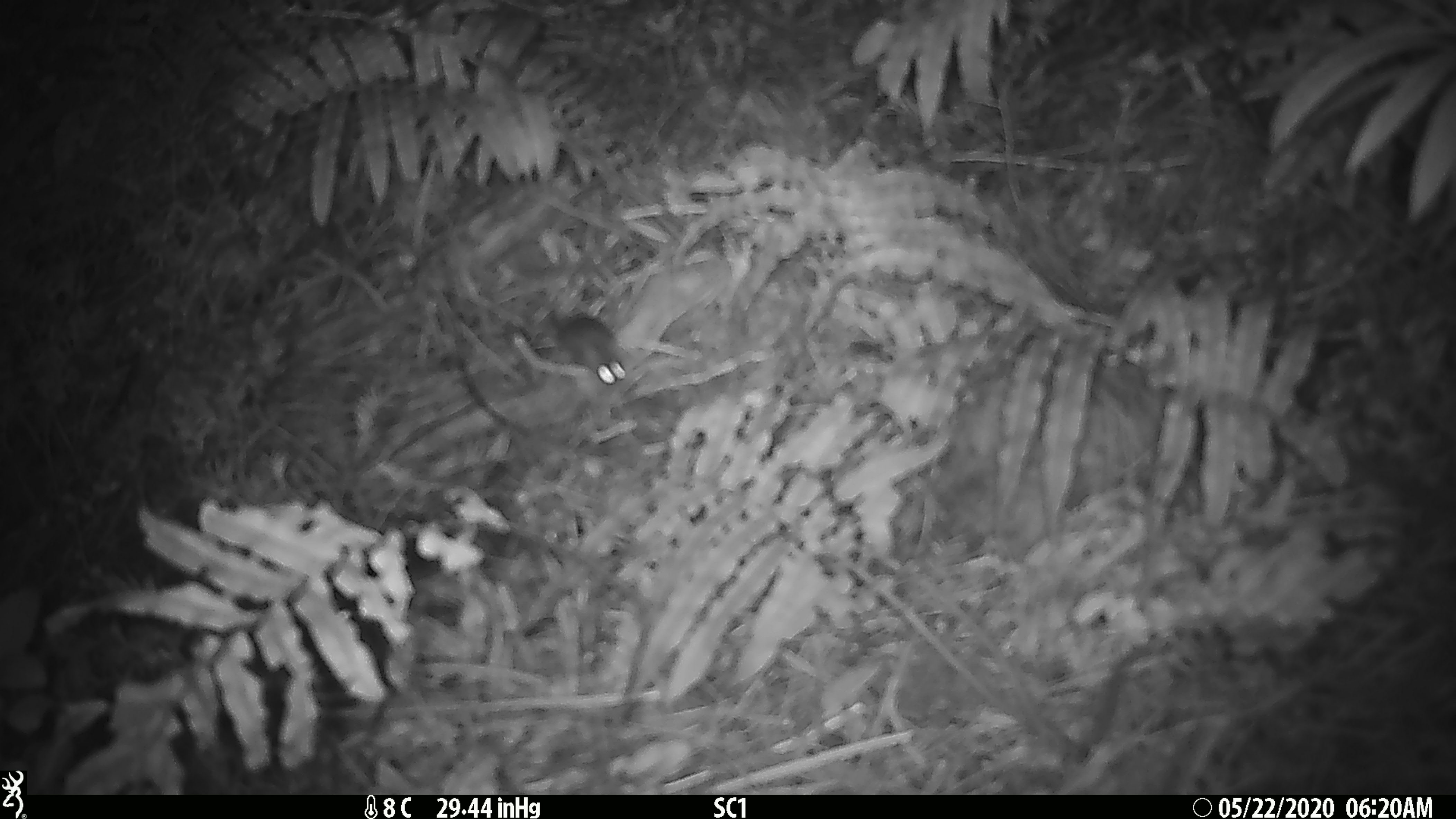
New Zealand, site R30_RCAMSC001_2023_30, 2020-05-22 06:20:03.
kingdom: Animalia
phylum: Chordata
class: Mammalia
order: Rodentia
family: Muridae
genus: Mus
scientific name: Mus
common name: mouse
Mouse (Mus).